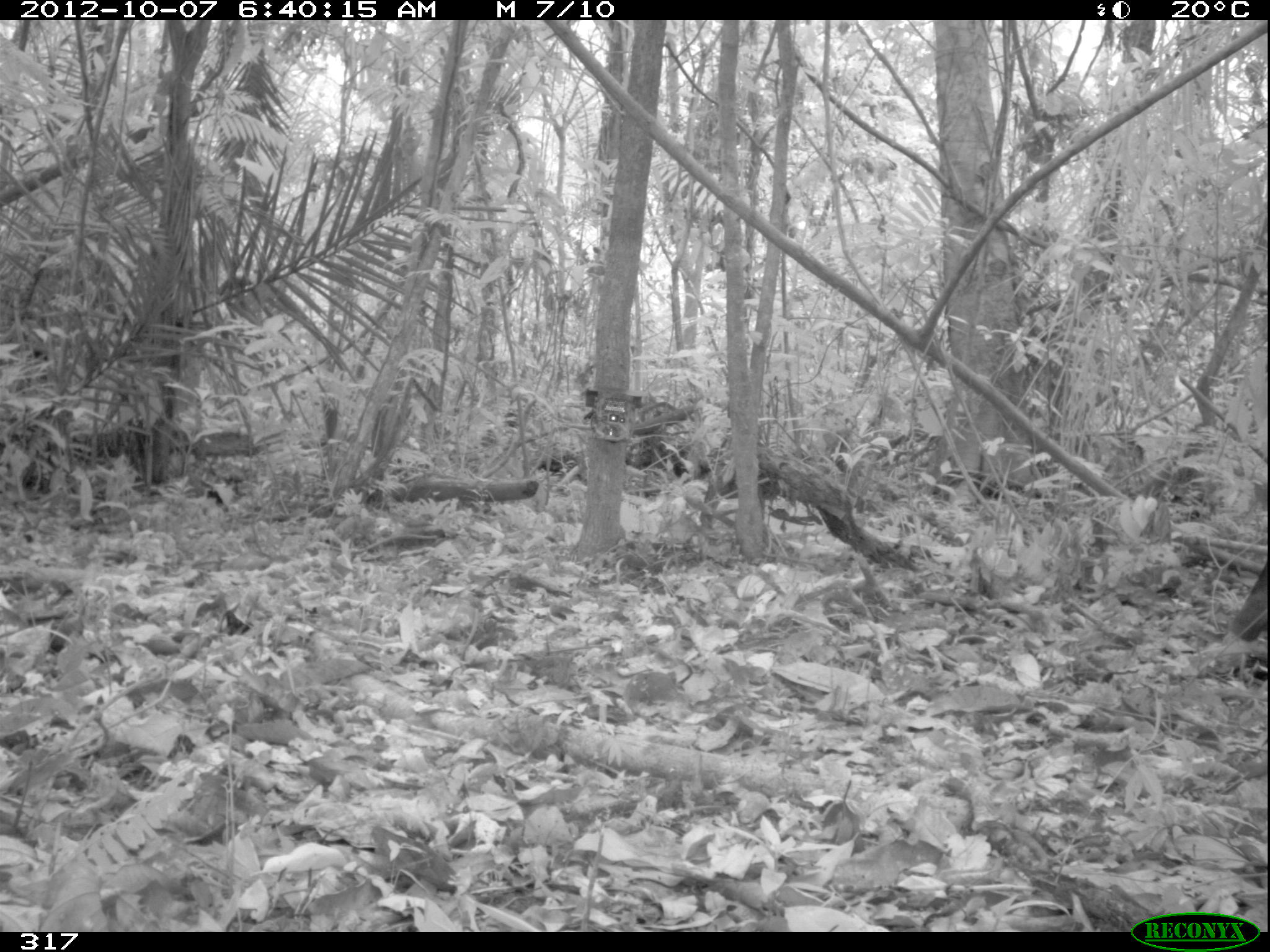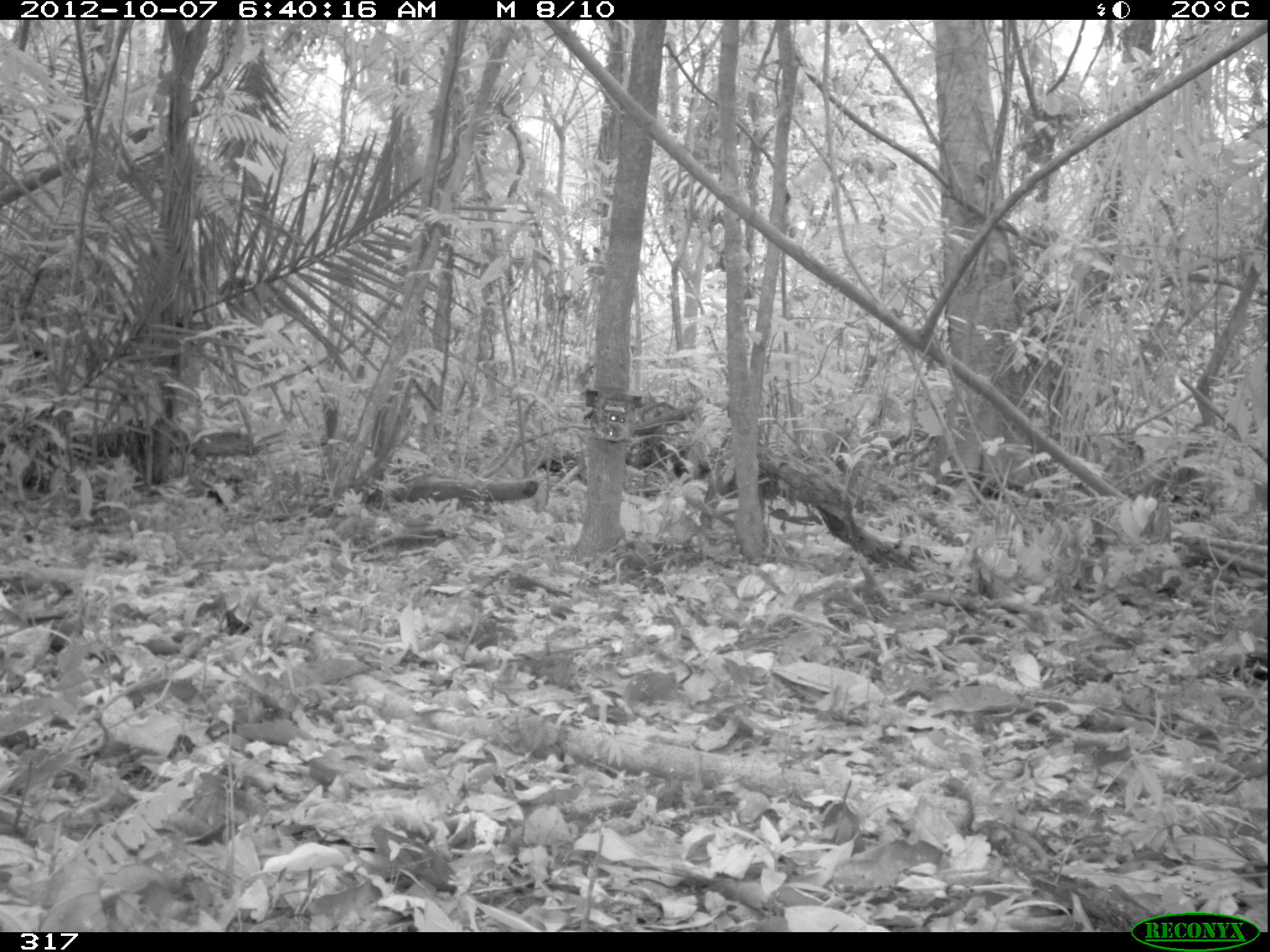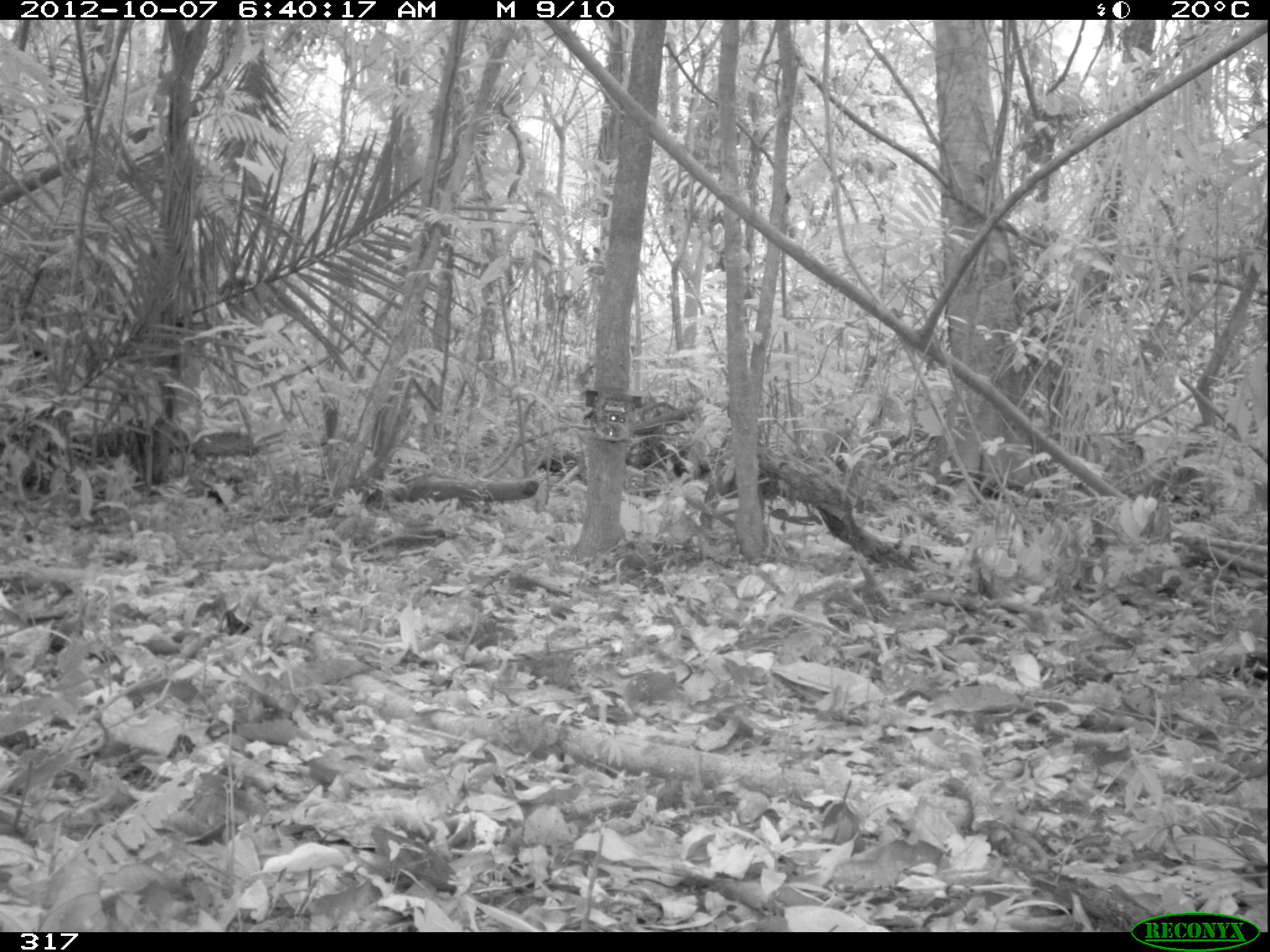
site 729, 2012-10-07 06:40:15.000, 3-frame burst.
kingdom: Animalia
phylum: Chordata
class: Mammalia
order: Artiodactyla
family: Tayassuidae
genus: Tayassu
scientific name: Tayassu pecari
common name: white-lipped peccary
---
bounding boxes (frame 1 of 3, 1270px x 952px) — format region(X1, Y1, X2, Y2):
tayassu pecari: region(1229, 561, 1268, 641)